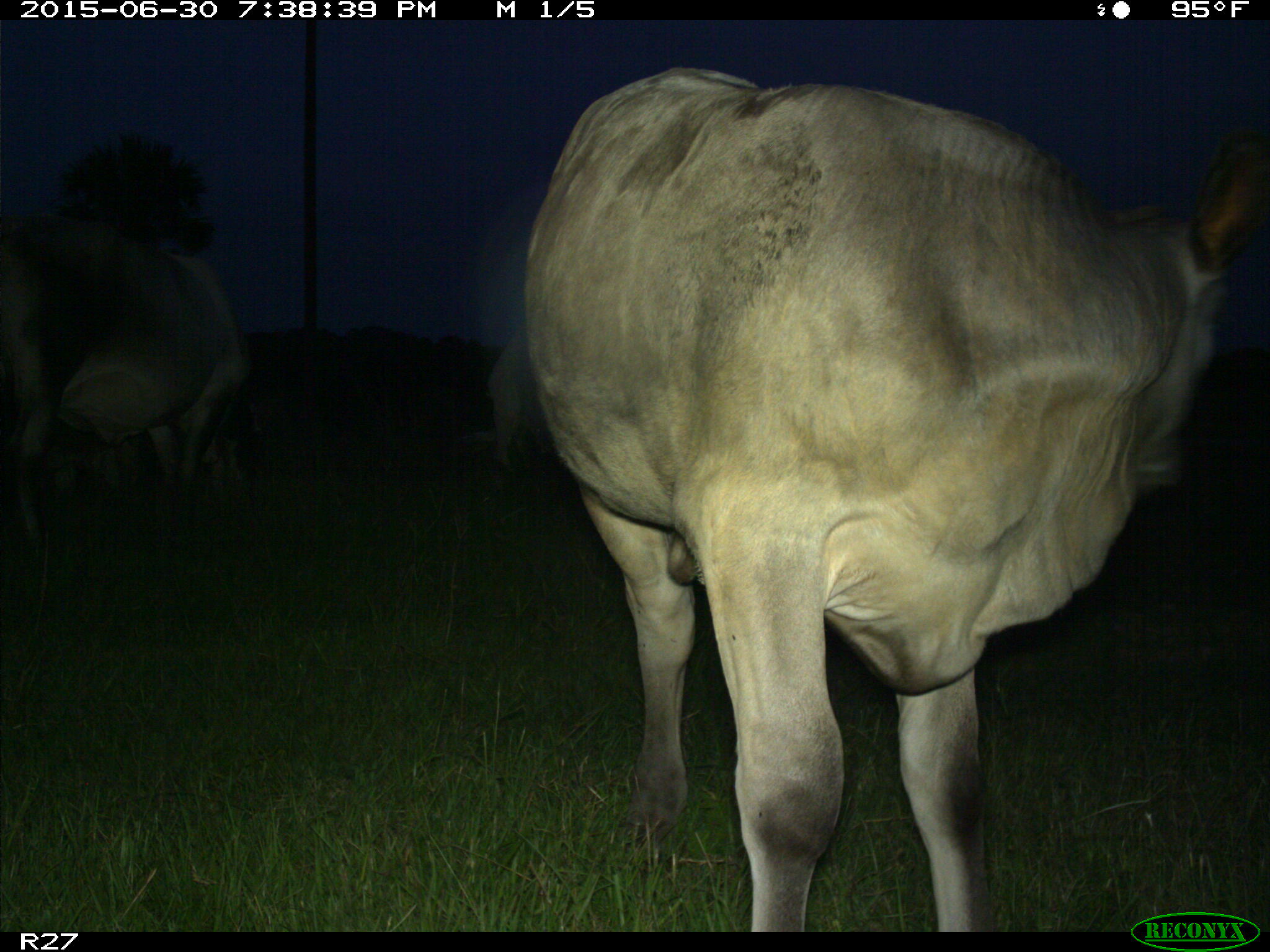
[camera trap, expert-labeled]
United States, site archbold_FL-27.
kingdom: Animalia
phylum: Chordata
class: Mammalia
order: Artiodactyla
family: Bovidae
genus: Bos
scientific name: Bos taurus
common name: domestic cow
Bos taurus (domestic cow).